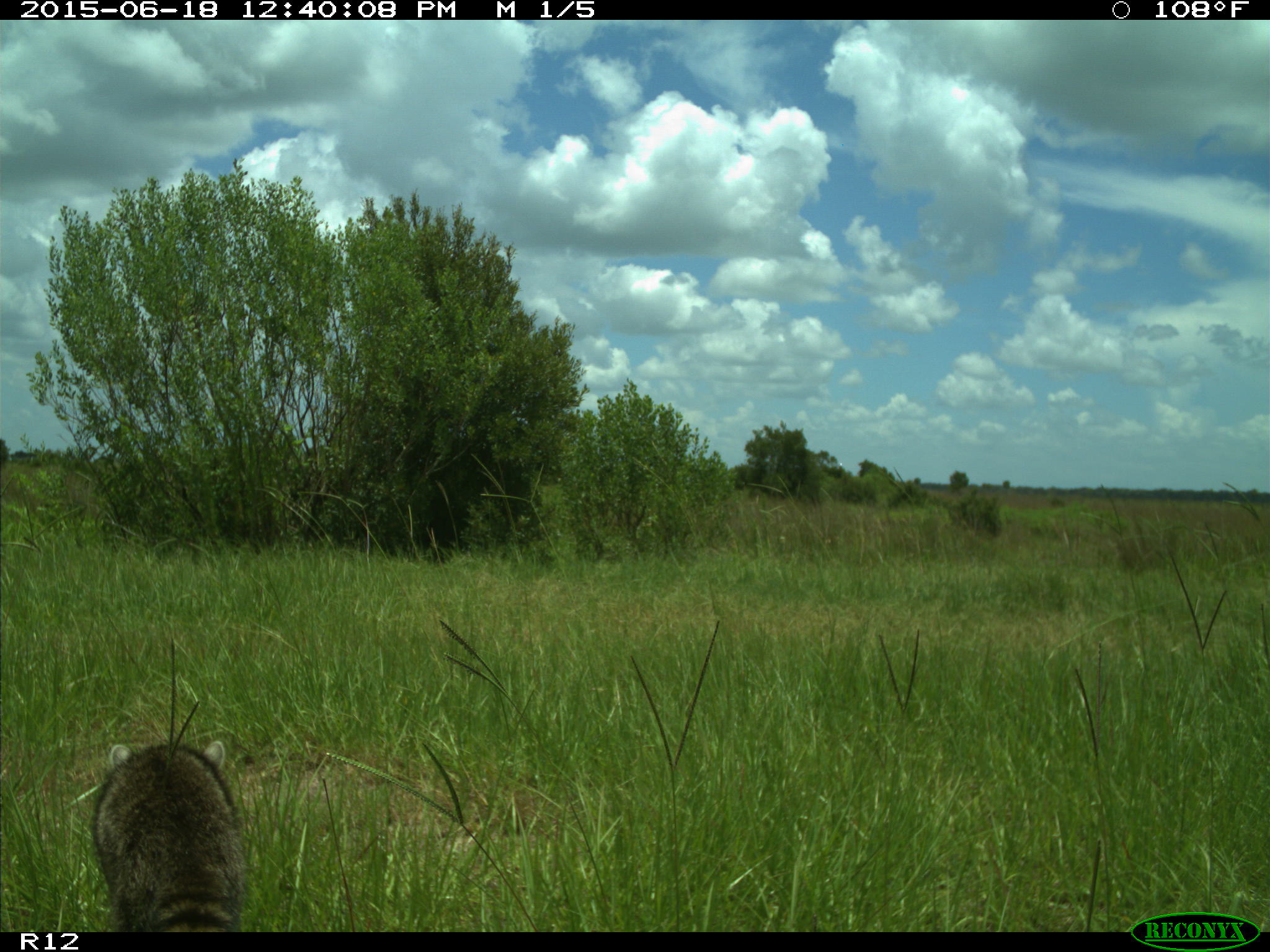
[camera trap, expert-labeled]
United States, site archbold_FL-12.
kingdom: Animalia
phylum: Chordata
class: Mammalia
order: Carnivora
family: Procyonidae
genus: Procyon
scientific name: Procyon lotor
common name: common raccoon